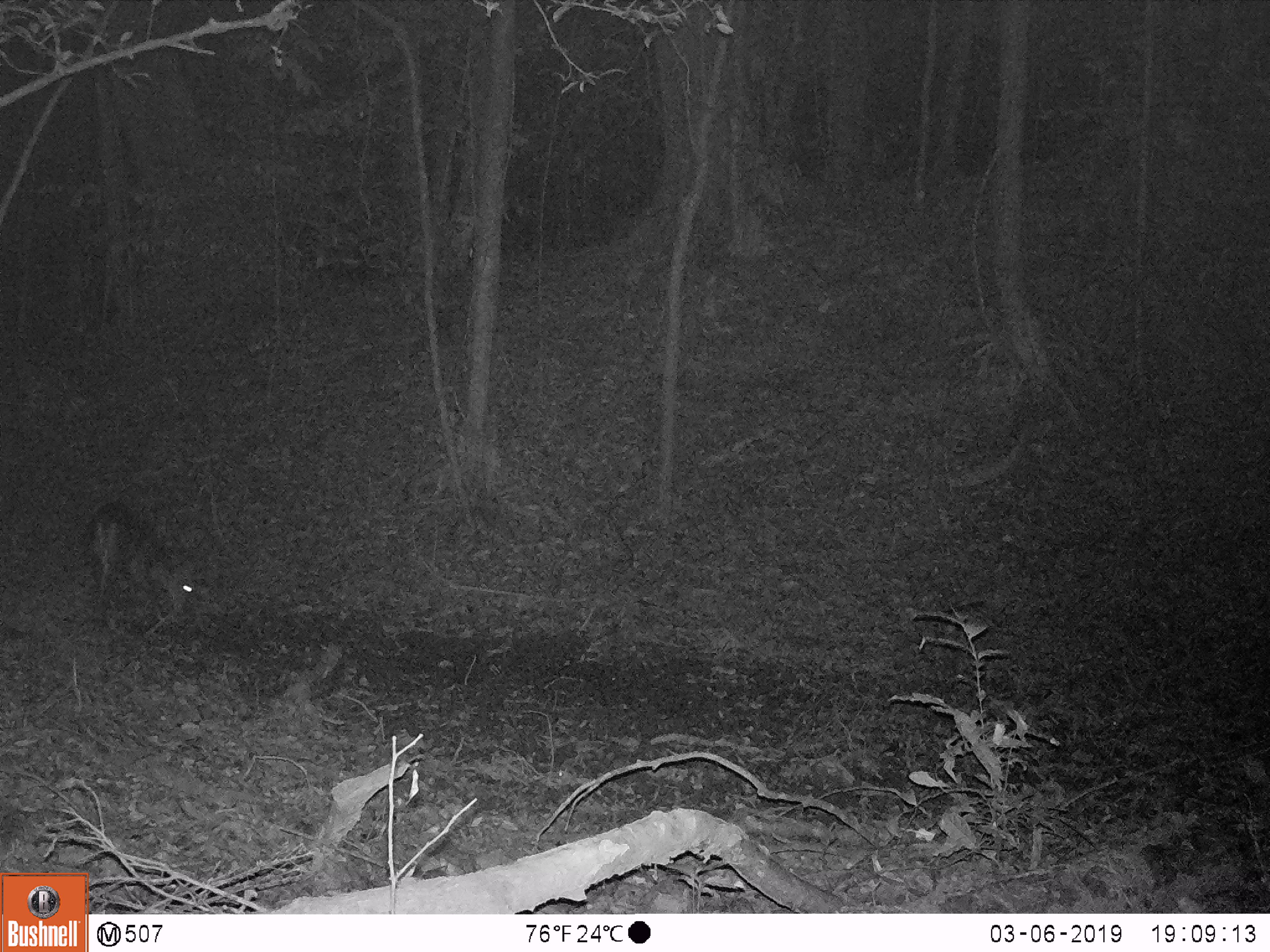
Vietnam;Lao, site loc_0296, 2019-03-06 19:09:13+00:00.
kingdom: Animalia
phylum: Chordata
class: Mammalia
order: Artiodactyla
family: Cervidae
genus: Muntiacus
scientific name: Muntiacus vuquangensis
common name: large-antlered muntjac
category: large antlered muntjac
Large antlered muntjac (large-antlered muntjac) (Muntiacus vuquangensis). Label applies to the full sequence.